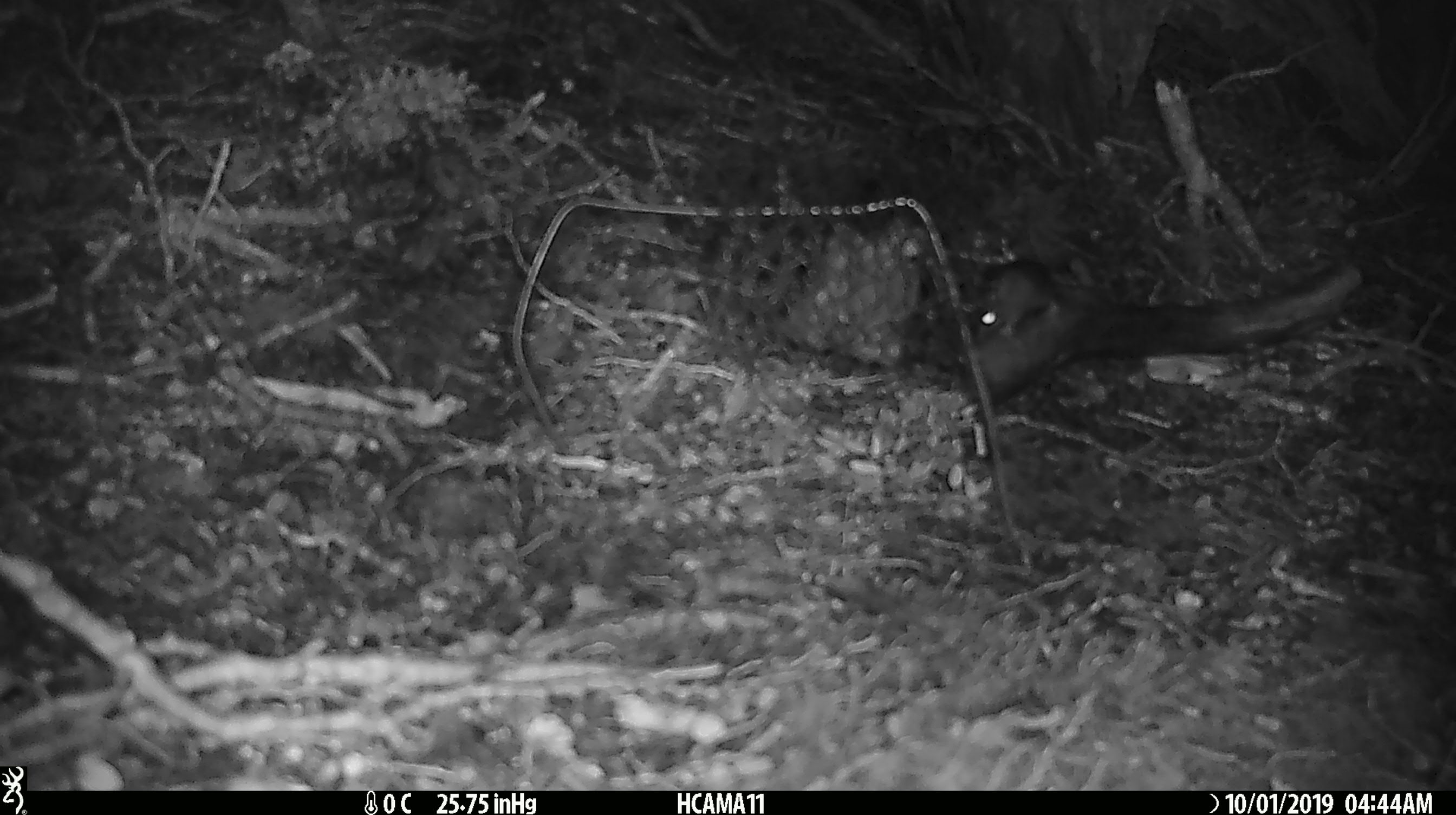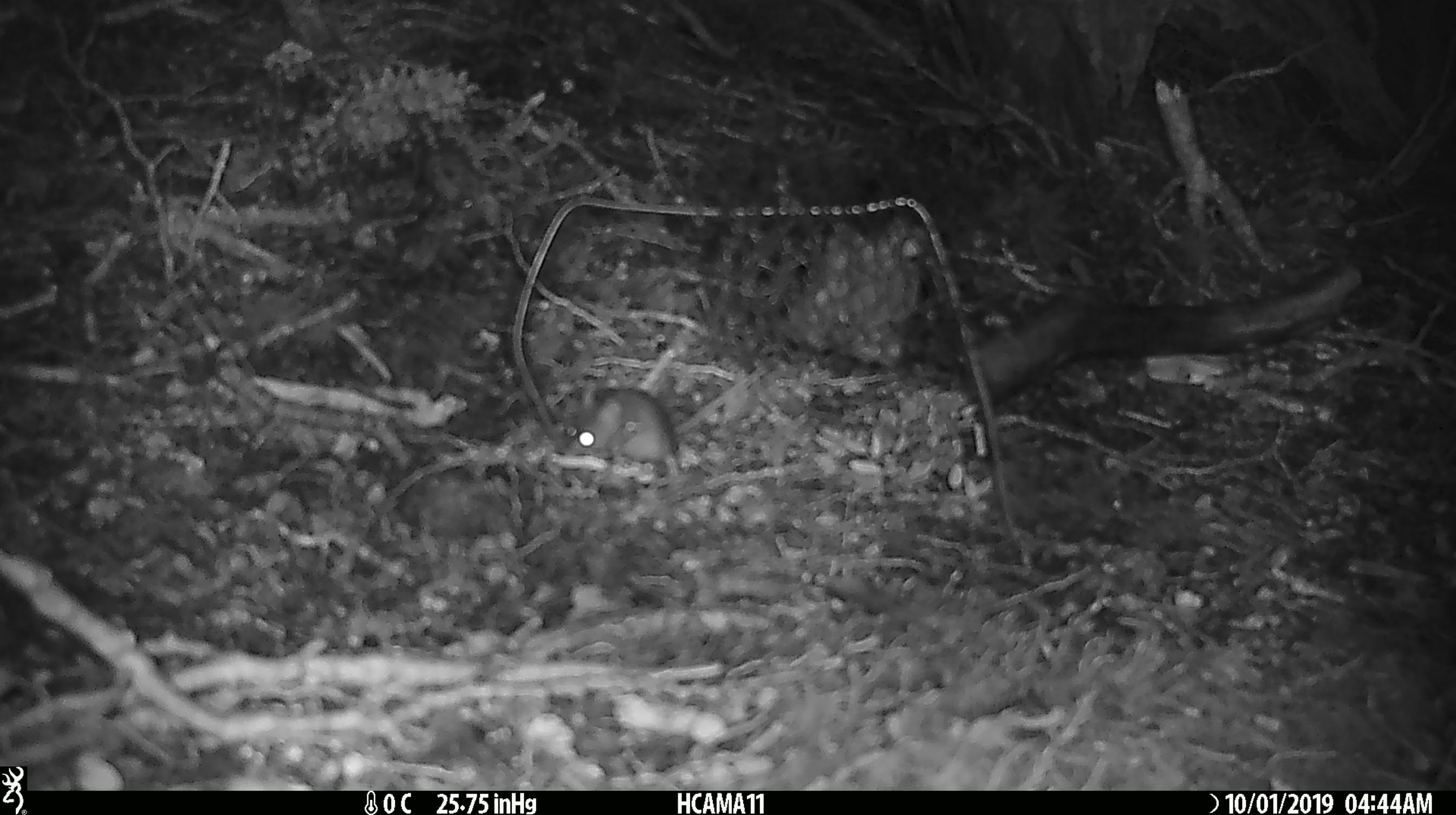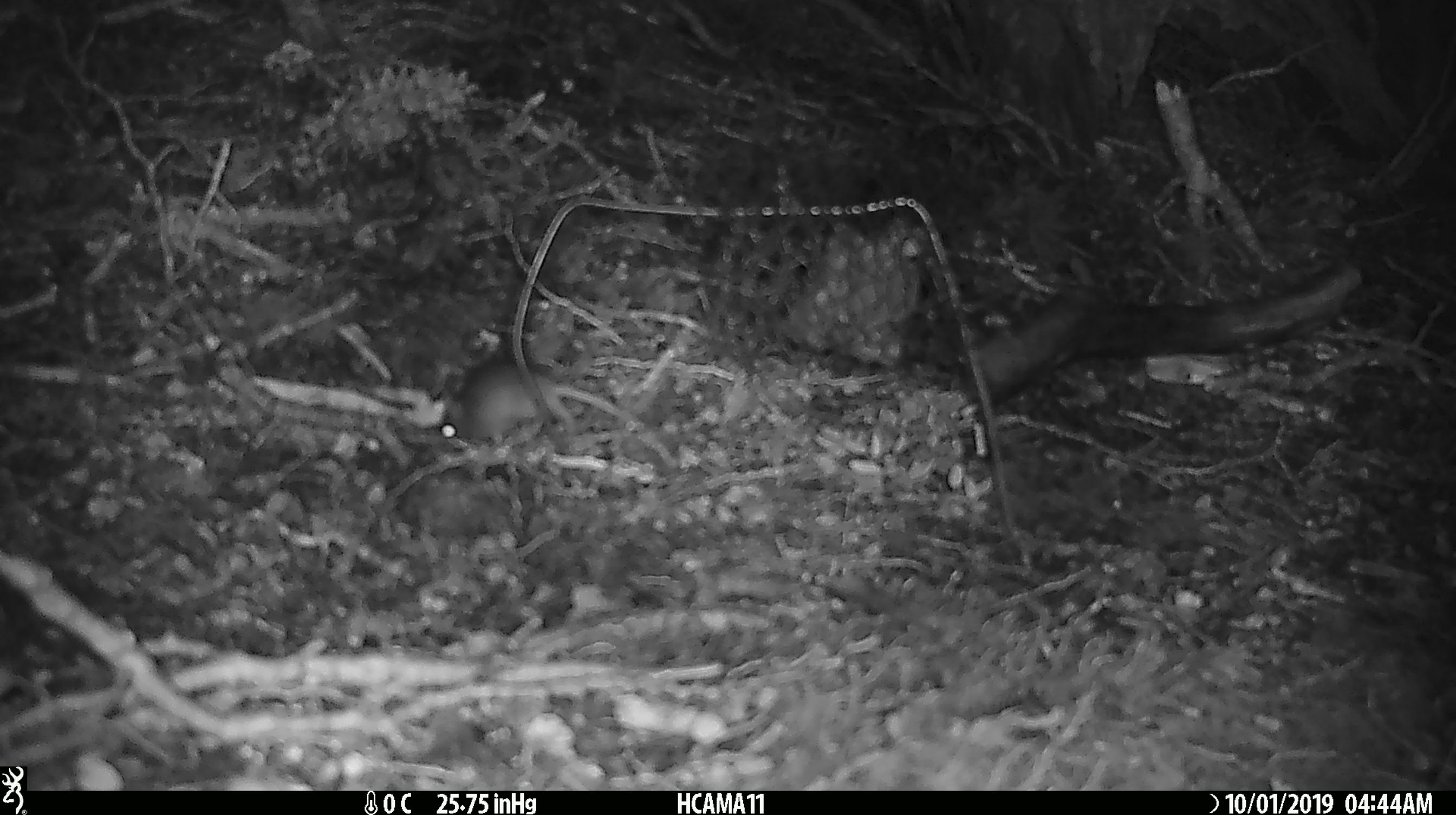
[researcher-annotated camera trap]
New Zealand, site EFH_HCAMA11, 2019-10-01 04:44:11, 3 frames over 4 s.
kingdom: Animalia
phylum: Chordata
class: Mammalia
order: Rodentia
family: Muridae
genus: Mus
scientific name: Mus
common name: mouse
Mouse (Mus).